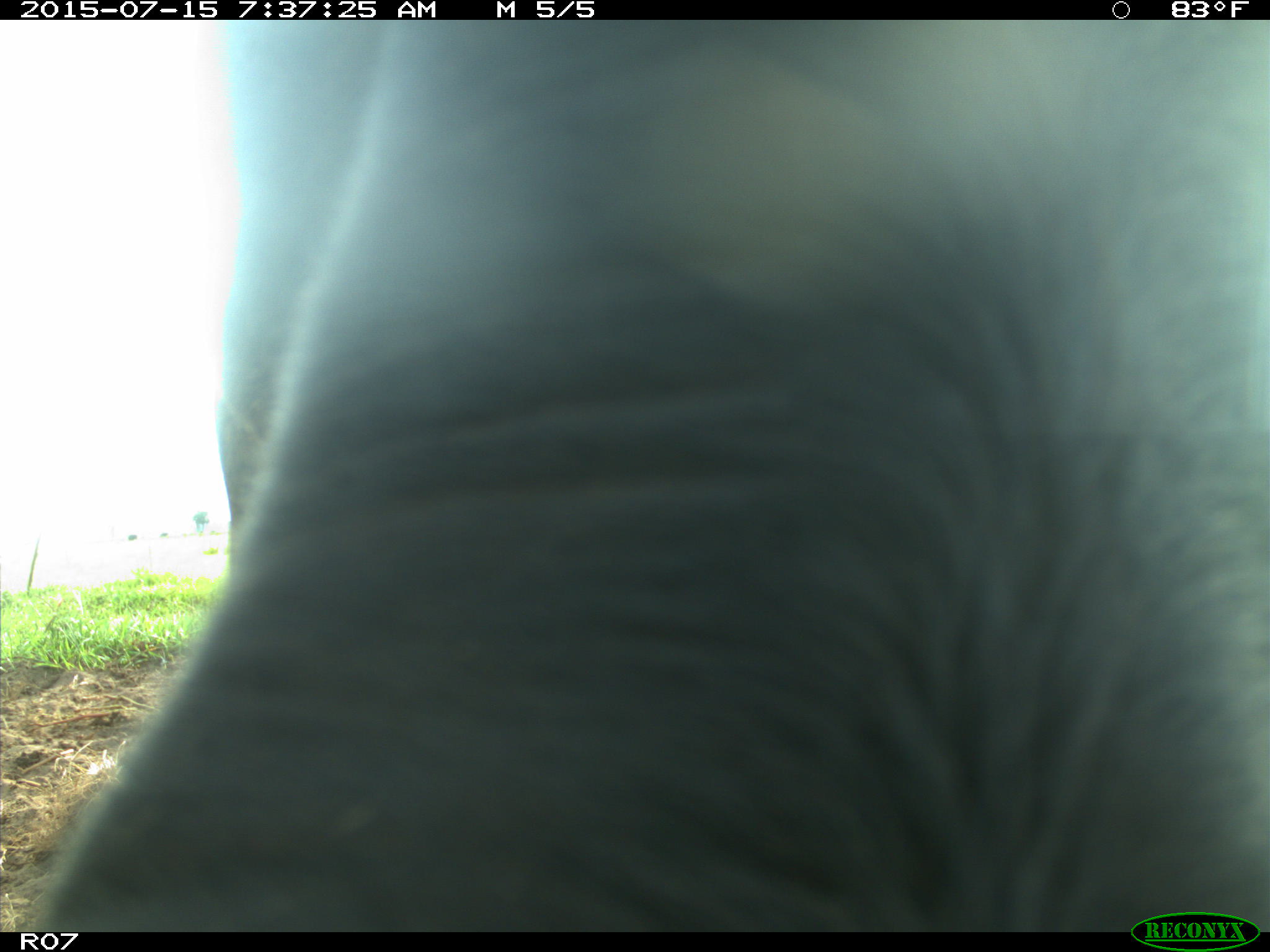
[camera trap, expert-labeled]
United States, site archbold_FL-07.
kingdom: Animalia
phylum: Chordata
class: Mammalia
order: Artiodactyla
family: Bovidae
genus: Bos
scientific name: Bos taurus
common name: domestic cow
Bos taurus (domestic cow).